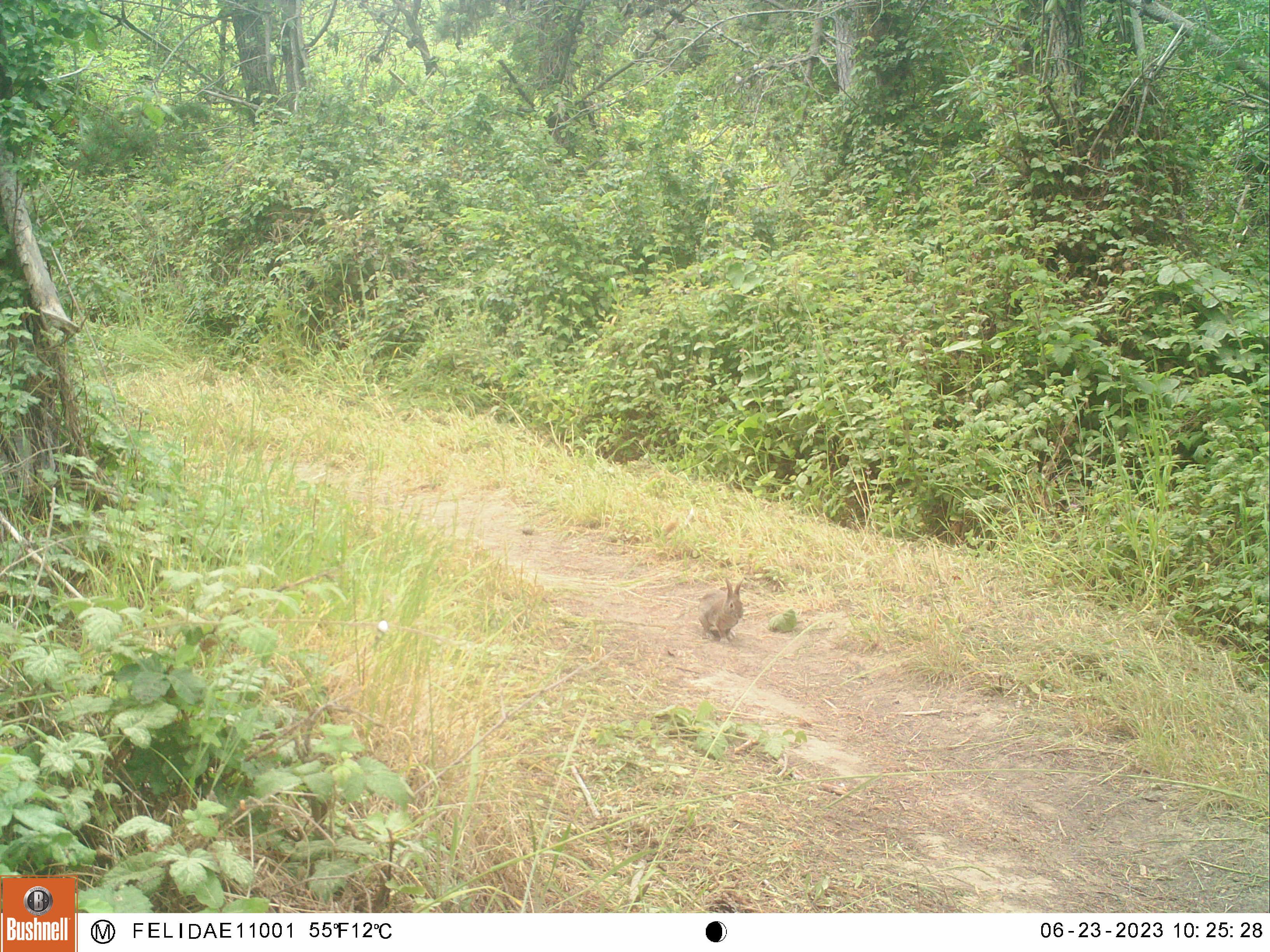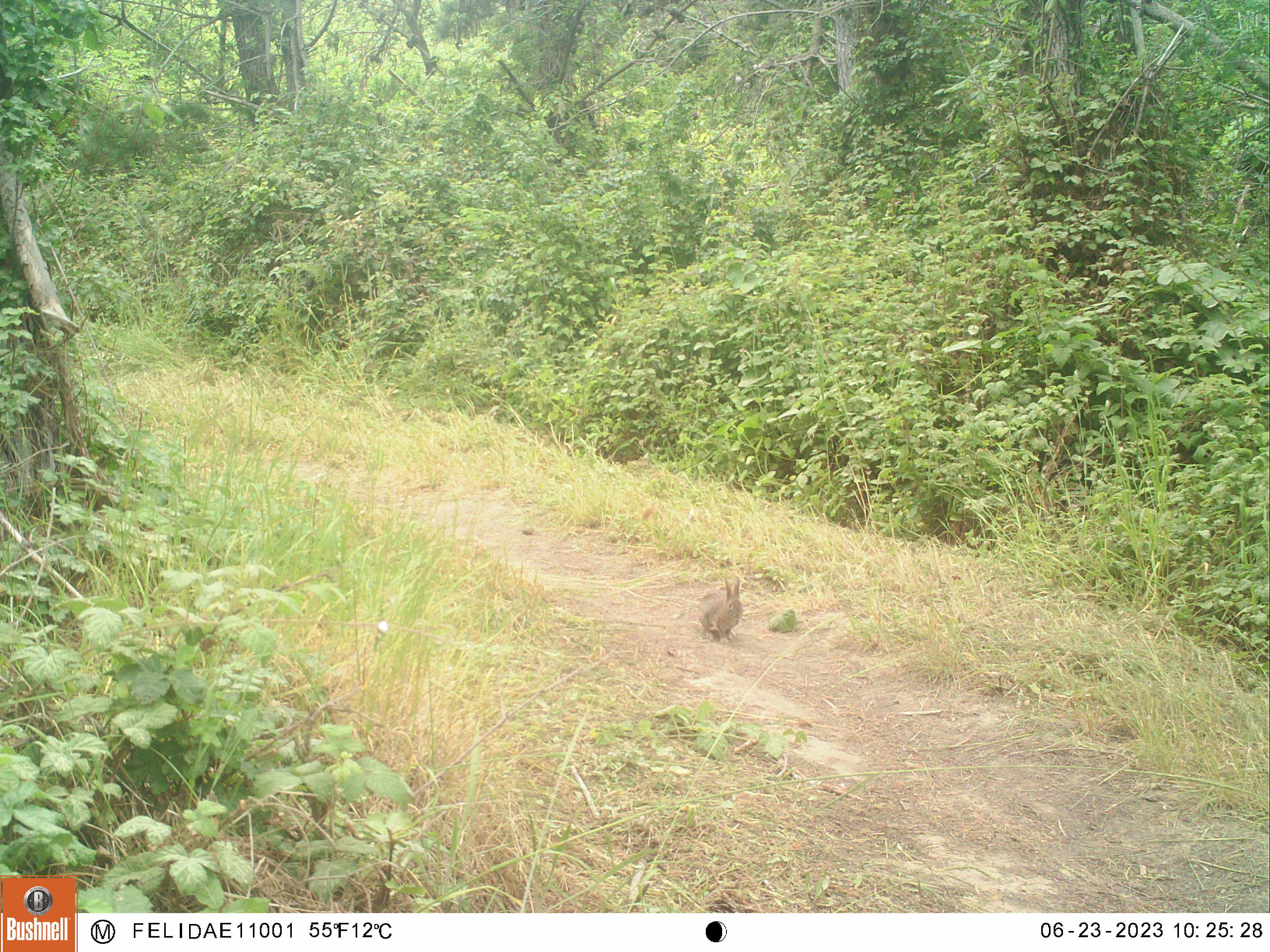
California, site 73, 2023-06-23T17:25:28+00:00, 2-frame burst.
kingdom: Animalia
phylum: Chordata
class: Mammalia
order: Lagomorpha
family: Leporidae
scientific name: Leporidae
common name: rabbit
Rabbit (Leporidae).